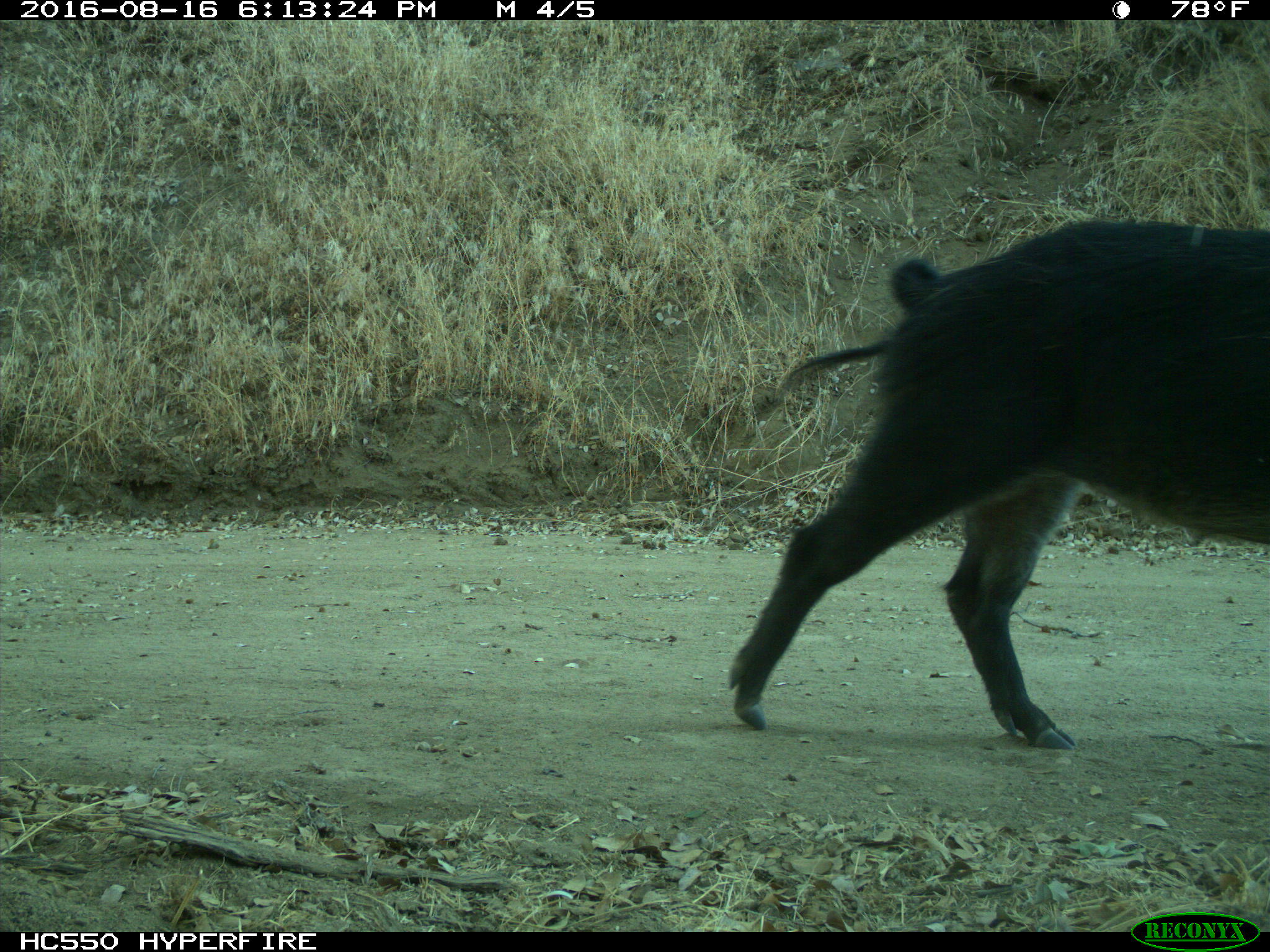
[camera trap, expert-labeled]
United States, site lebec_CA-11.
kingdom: Animalia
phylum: Chordata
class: Mammalia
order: Artiodactyla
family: Suidae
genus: Sus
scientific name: Sus scrofa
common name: wild boar